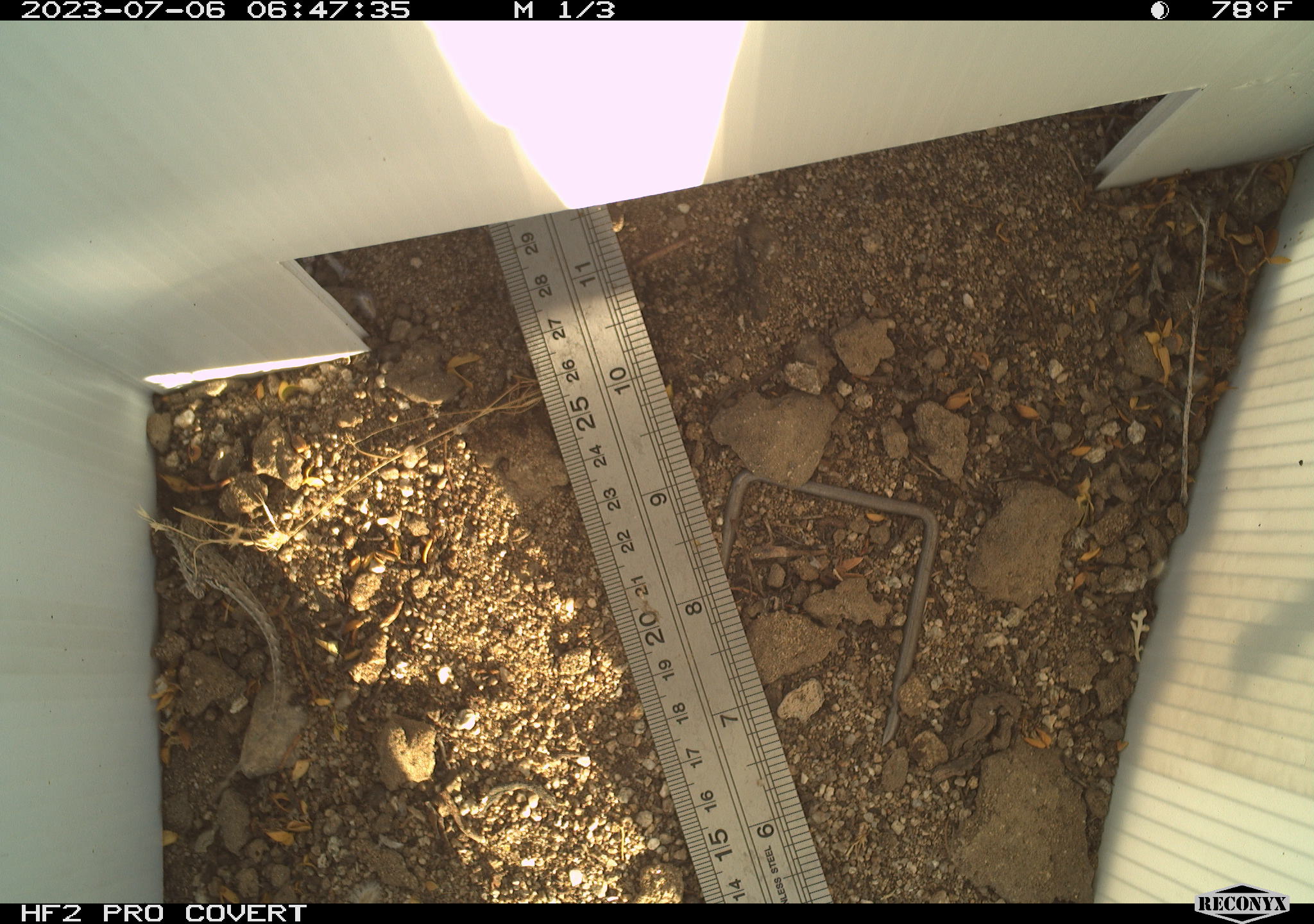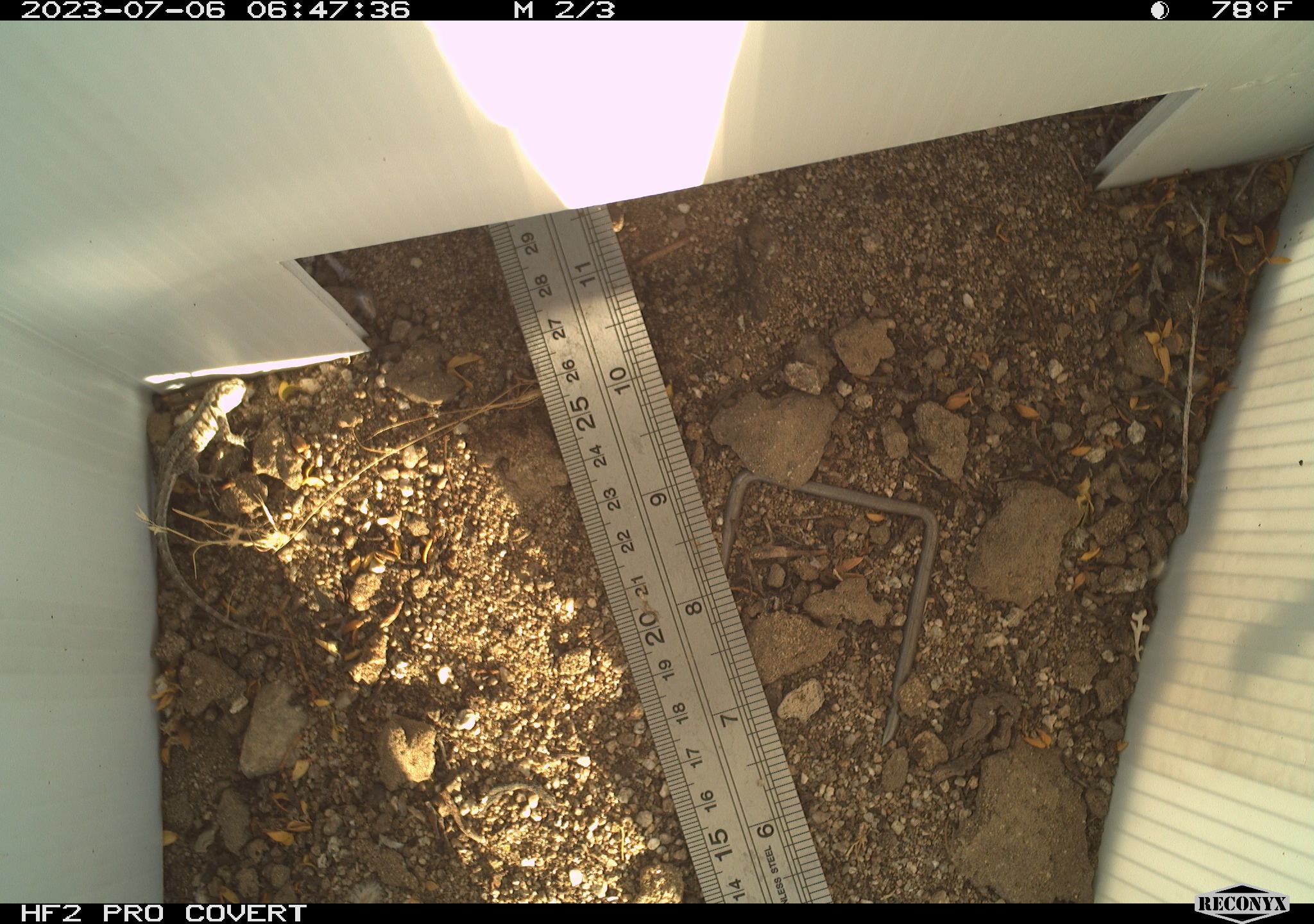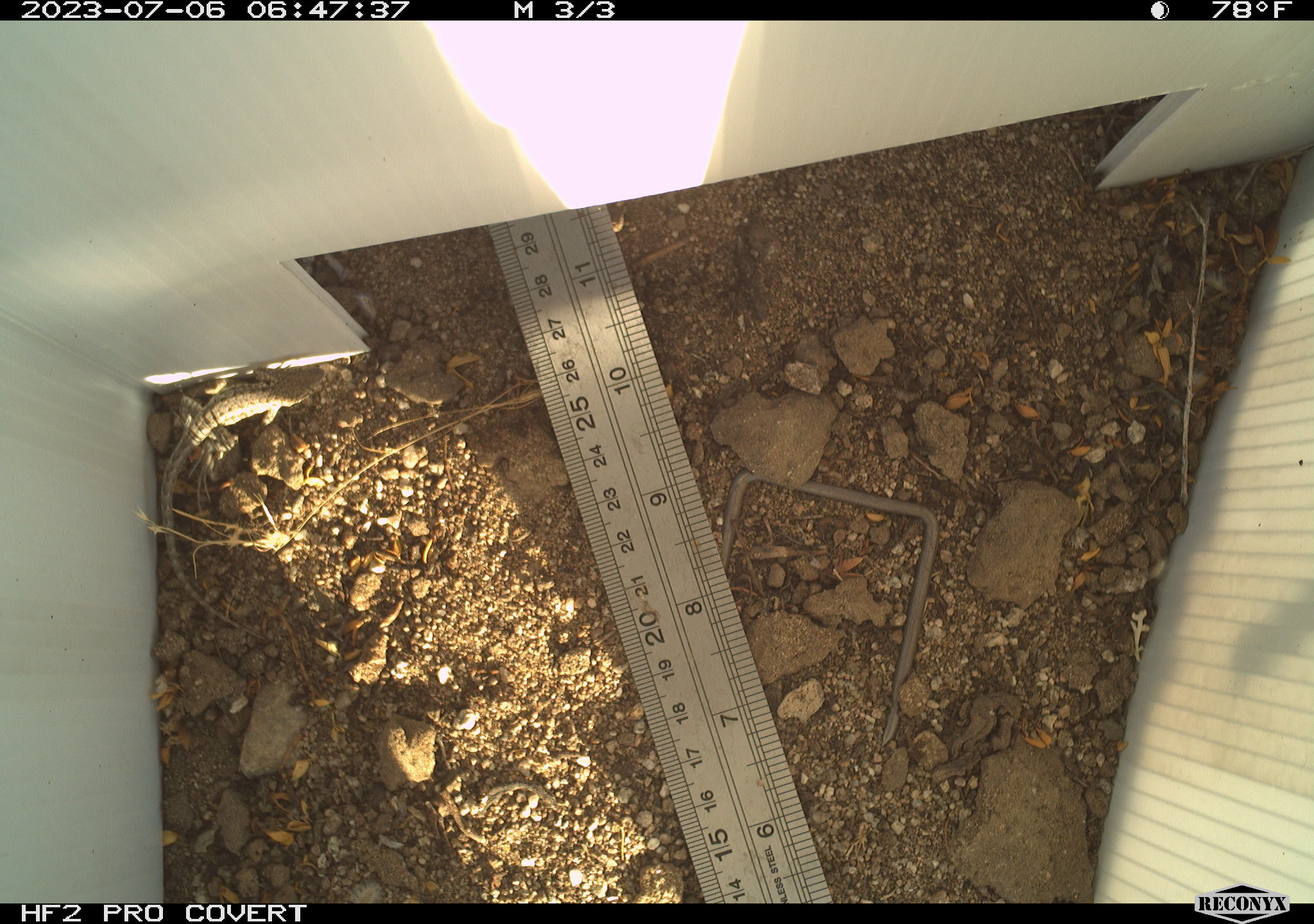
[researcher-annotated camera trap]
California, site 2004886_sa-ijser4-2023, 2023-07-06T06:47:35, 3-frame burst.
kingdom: Animalia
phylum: Chordata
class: Reptilia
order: Squamata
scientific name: Squamata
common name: lizards and snakes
Lizards and snakes (Squamata).